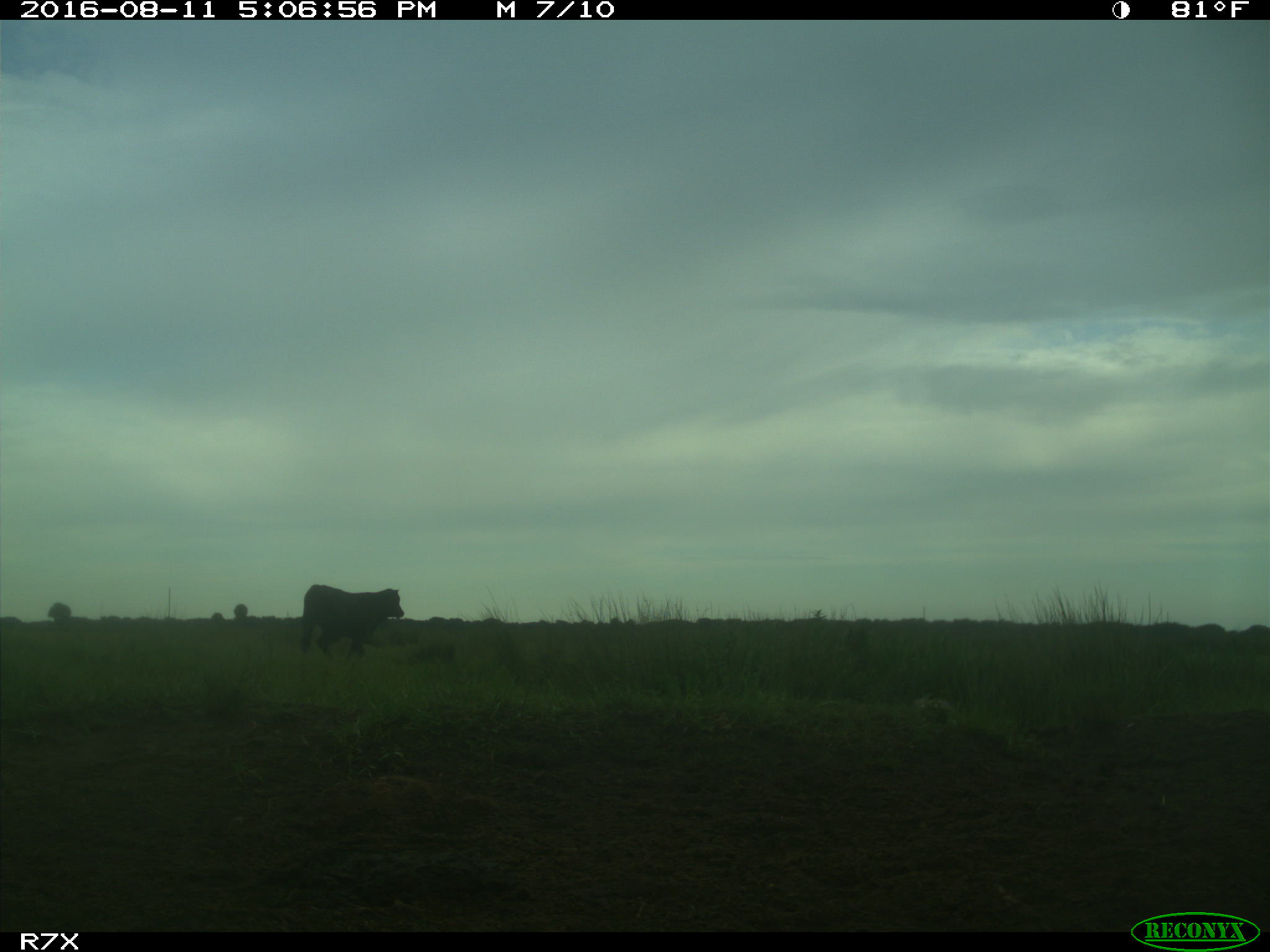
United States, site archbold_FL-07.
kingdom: Animalia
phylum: Chordata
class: Mammalia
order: Artiodactyla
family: Bovidae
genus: Bos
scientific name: Bos taurus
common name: domestic cow